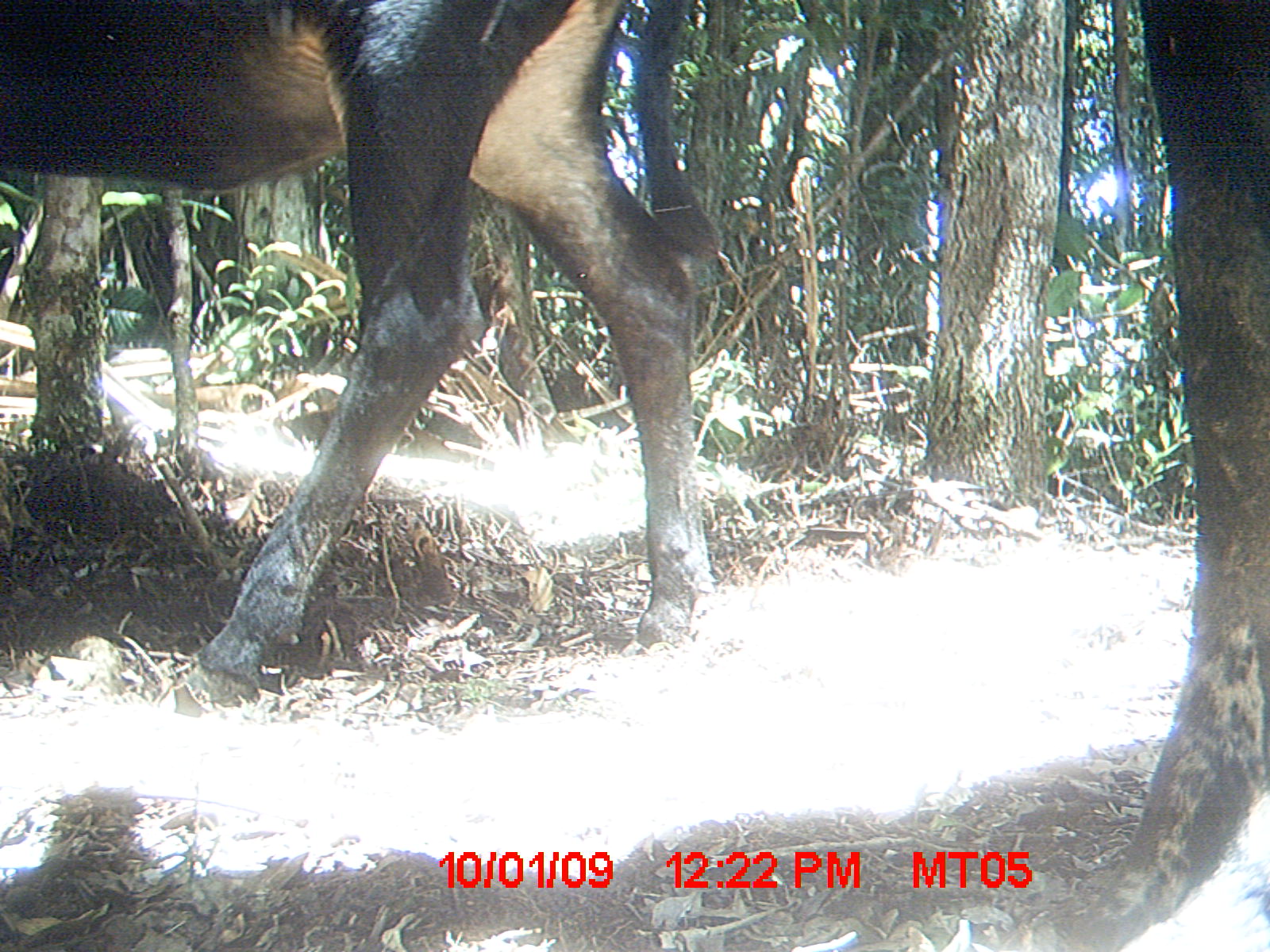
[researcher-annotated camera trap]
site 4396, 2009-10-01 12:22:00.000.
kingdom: Animalia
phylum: Chordata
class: Mammalia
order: Artiodactyla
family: Bovidae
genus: Bos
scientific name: Bos taurus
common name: domestic cattle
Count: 3.